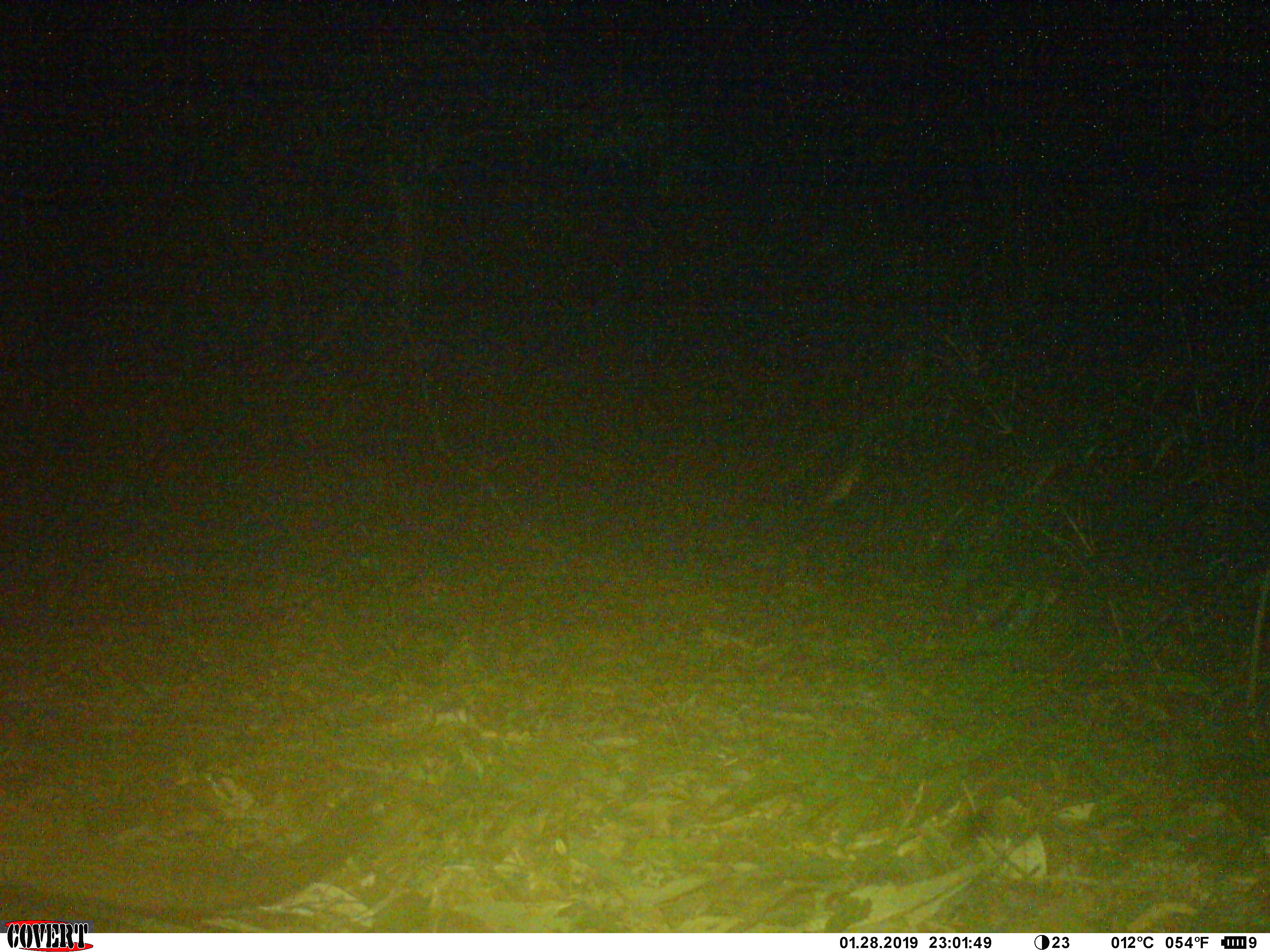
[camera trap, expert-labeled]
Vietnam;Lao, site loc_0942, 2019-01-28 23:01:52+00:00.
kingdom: Animalia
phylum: Chordata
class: Mammalia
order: Carnivora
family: Viverridae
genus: Paguma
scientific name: Paguma larvata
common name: masked palm civet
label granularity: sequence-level